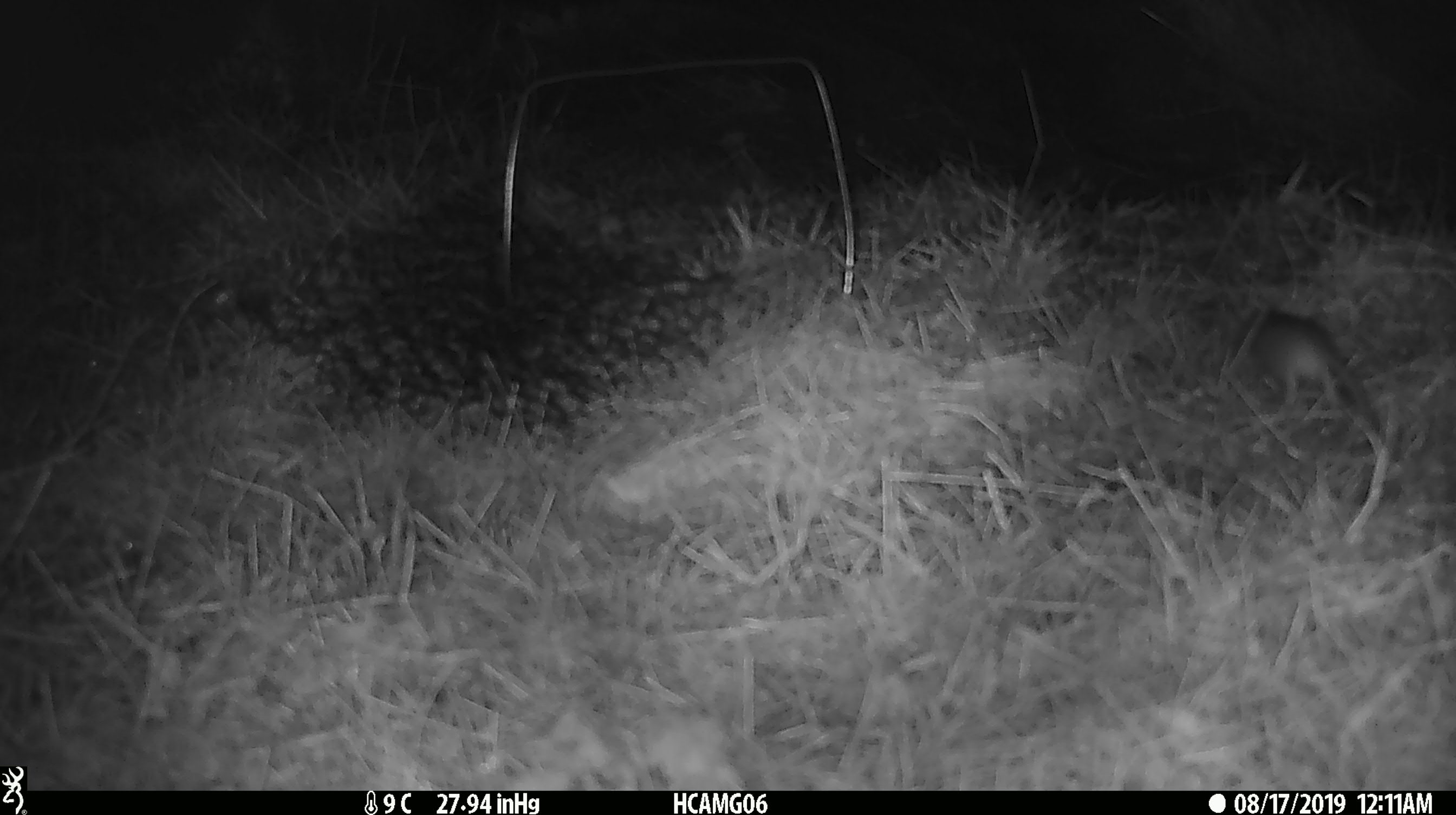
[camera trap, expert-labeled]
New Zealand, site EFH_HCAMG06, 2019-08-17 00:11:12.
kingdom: Animalia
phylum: Chordata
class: Mammalia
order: Rodentia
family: Muridae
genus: Mus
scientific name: Mus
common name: mouse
Mouse (Mus).